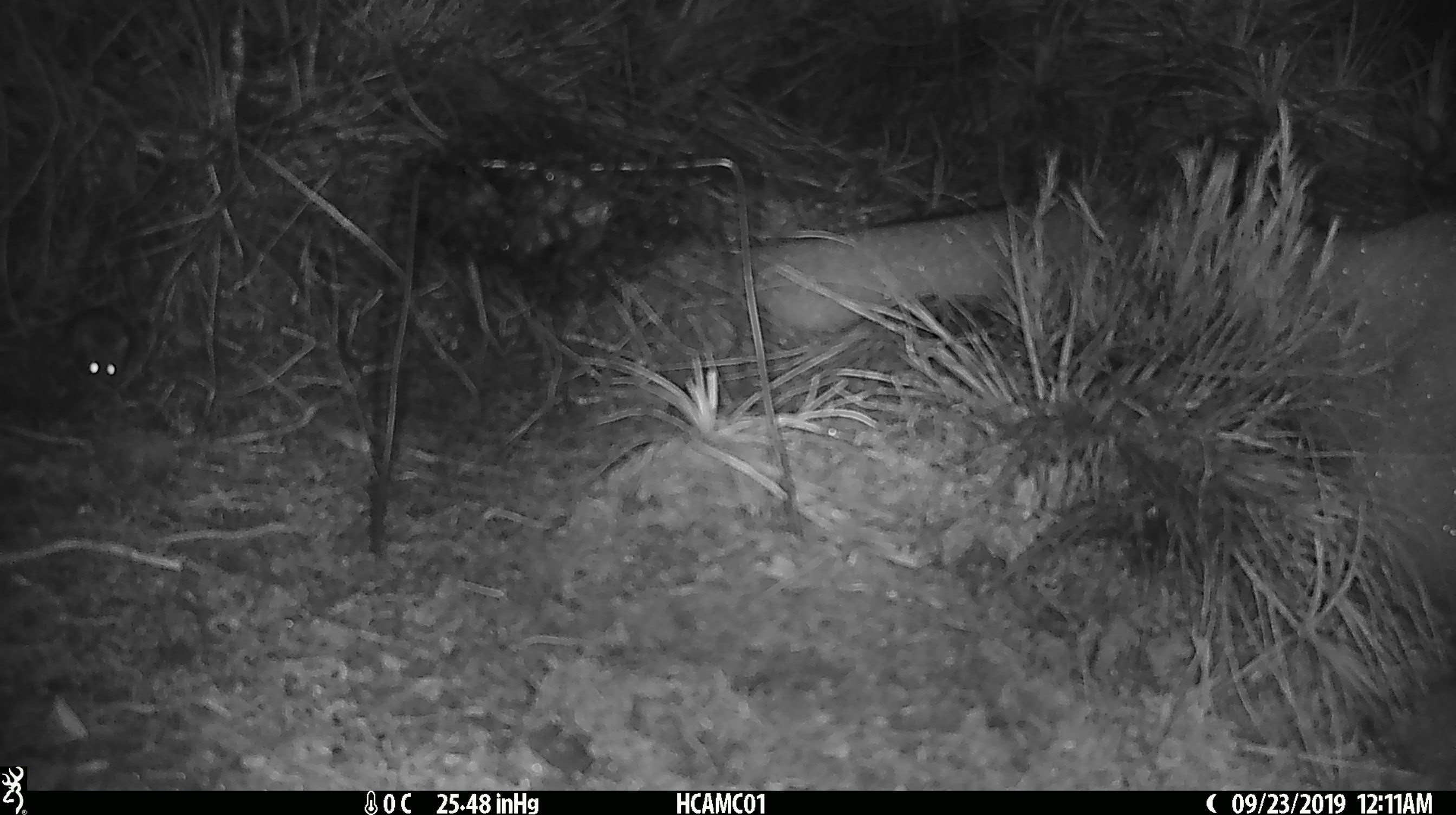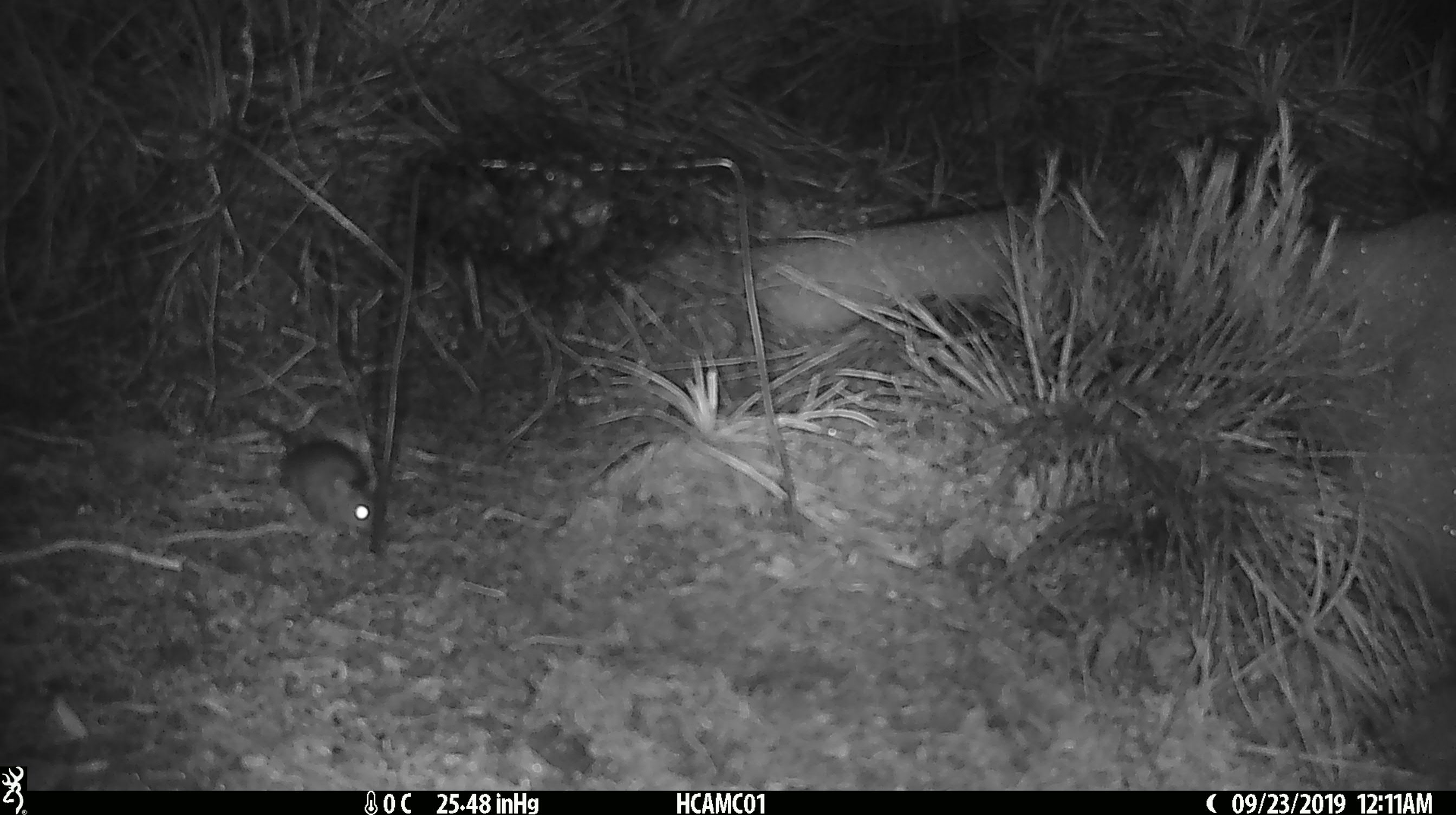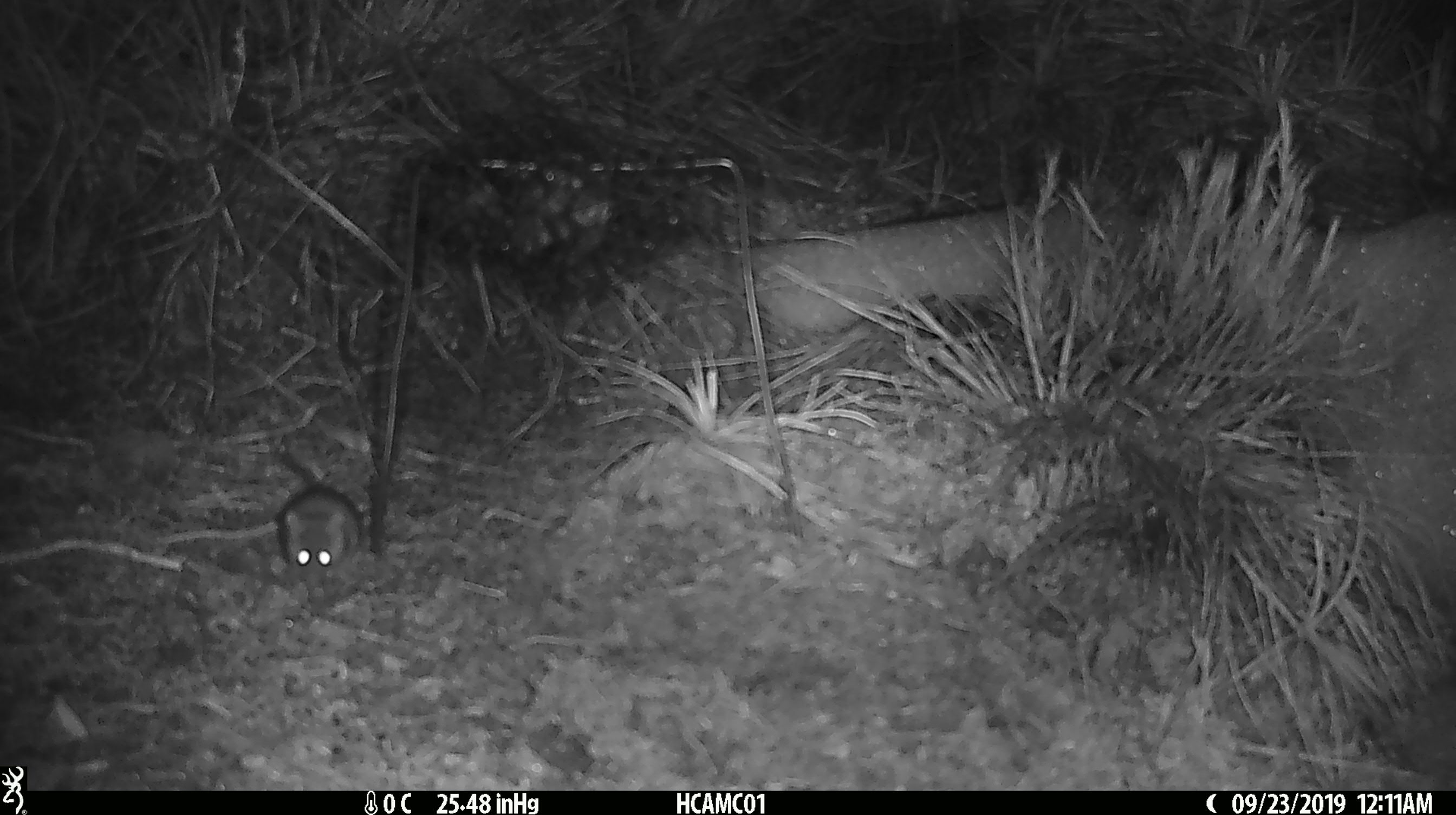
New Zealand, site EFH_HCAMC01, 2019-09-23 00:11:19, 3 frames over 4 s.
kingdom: Animalia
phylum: Chordata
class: Mammalia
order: Rodentia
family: Muridae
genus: Mus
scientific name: Mus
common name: mouse